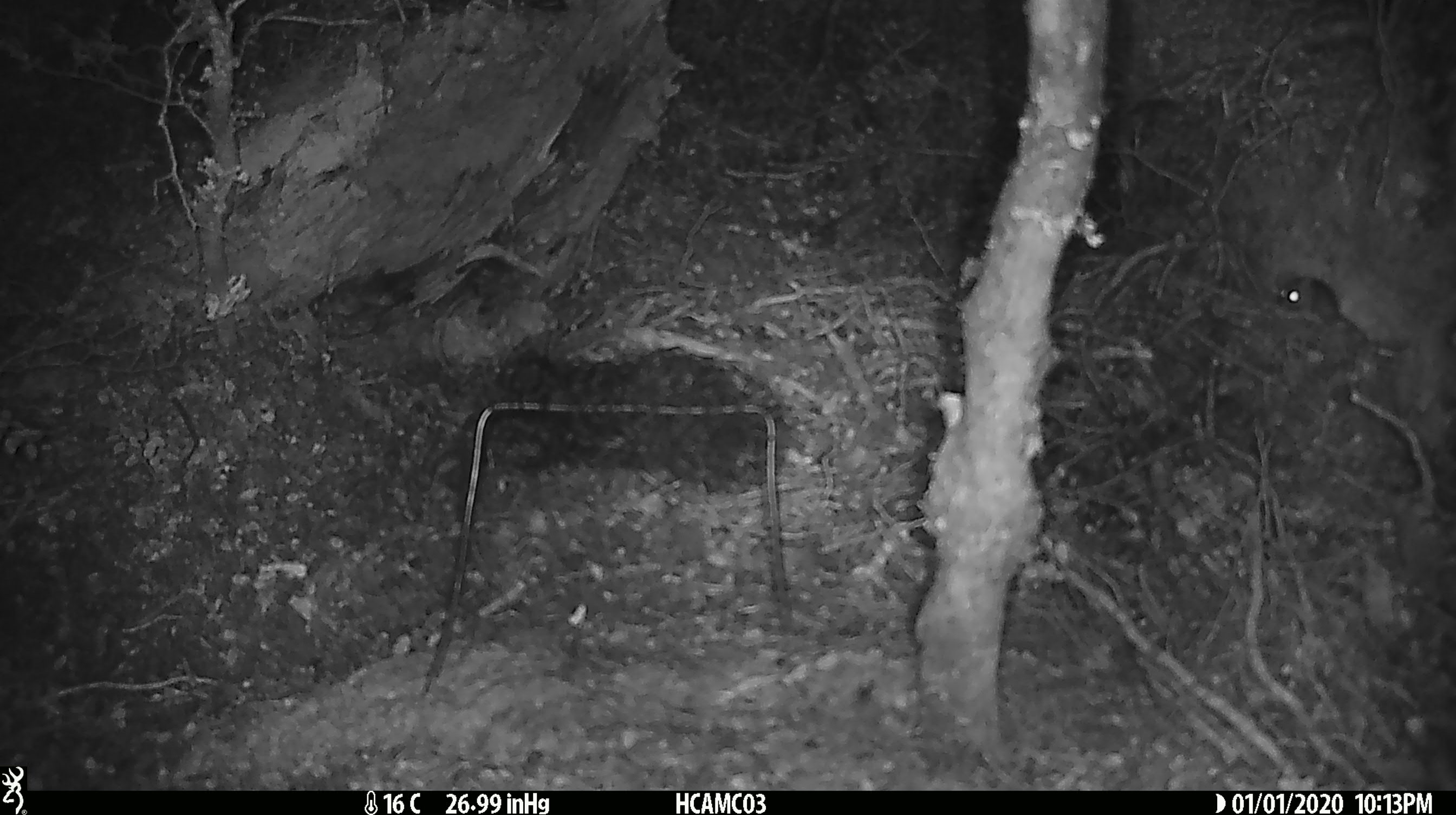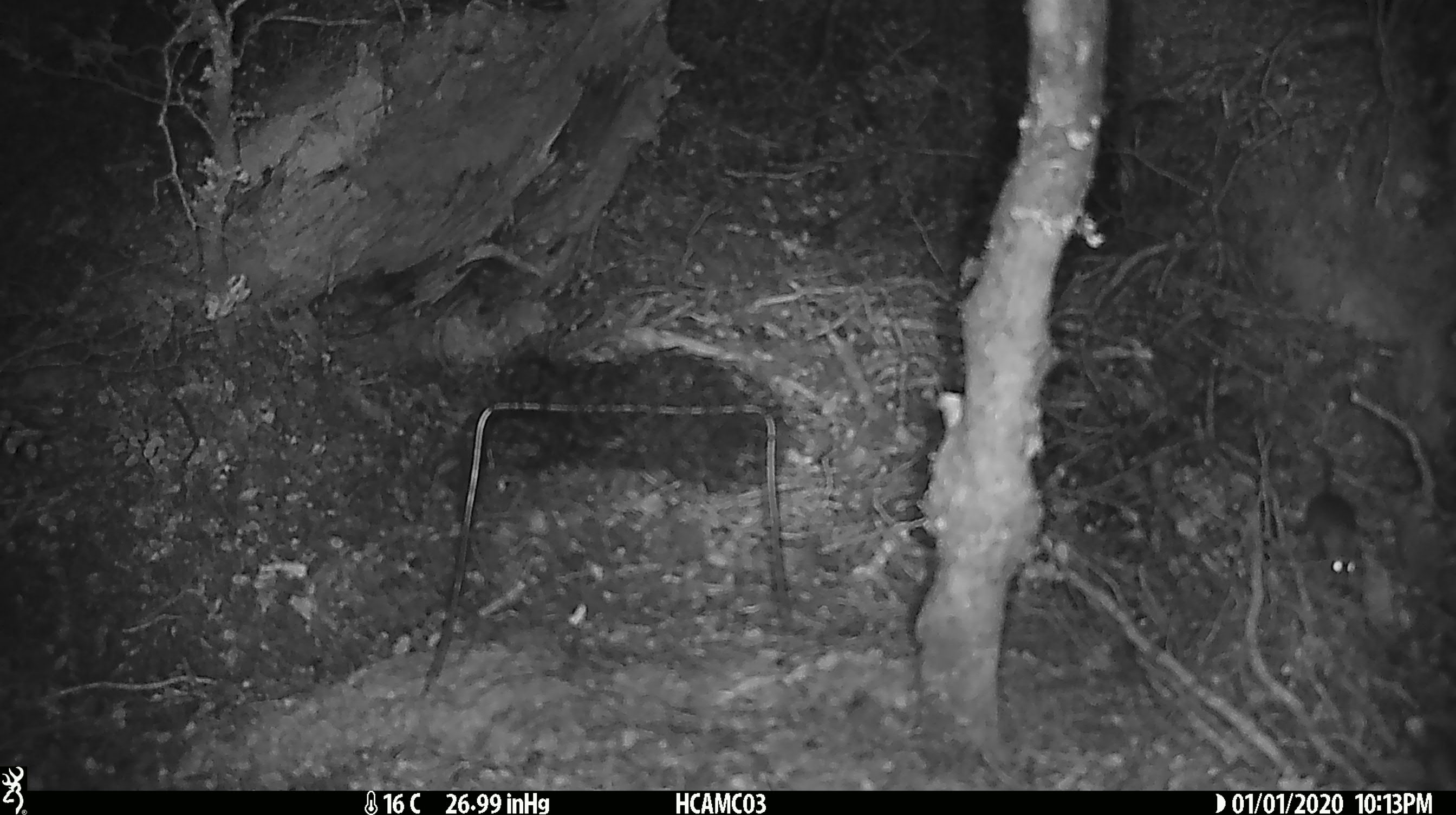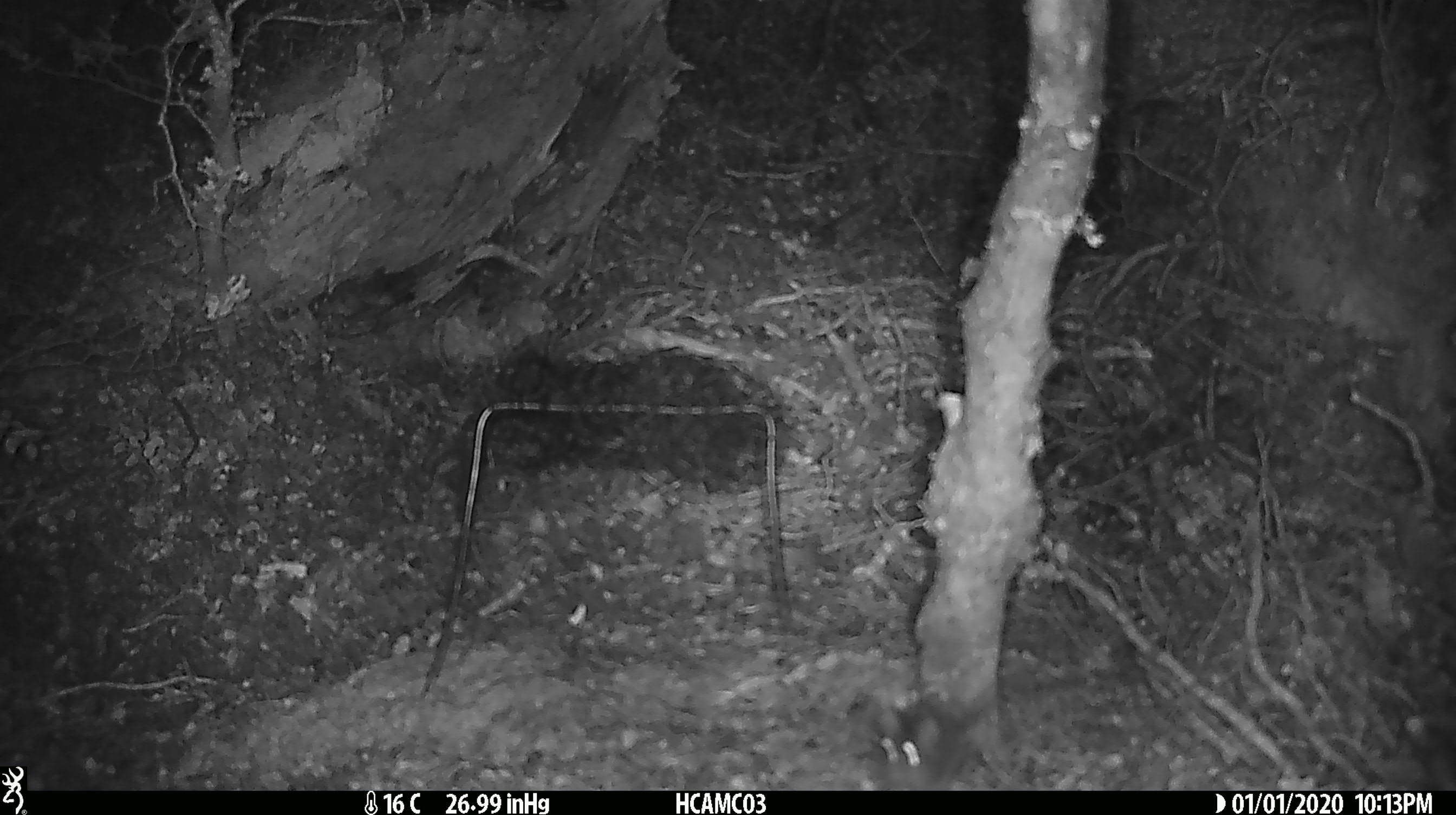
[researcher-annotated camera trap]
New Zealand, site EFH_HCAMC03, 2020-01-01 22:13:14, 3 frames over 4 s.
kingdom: Animalia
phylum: Chordata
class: Mammalia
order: Rodentia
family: Muridae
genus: Mus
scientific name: Mus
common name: mouse